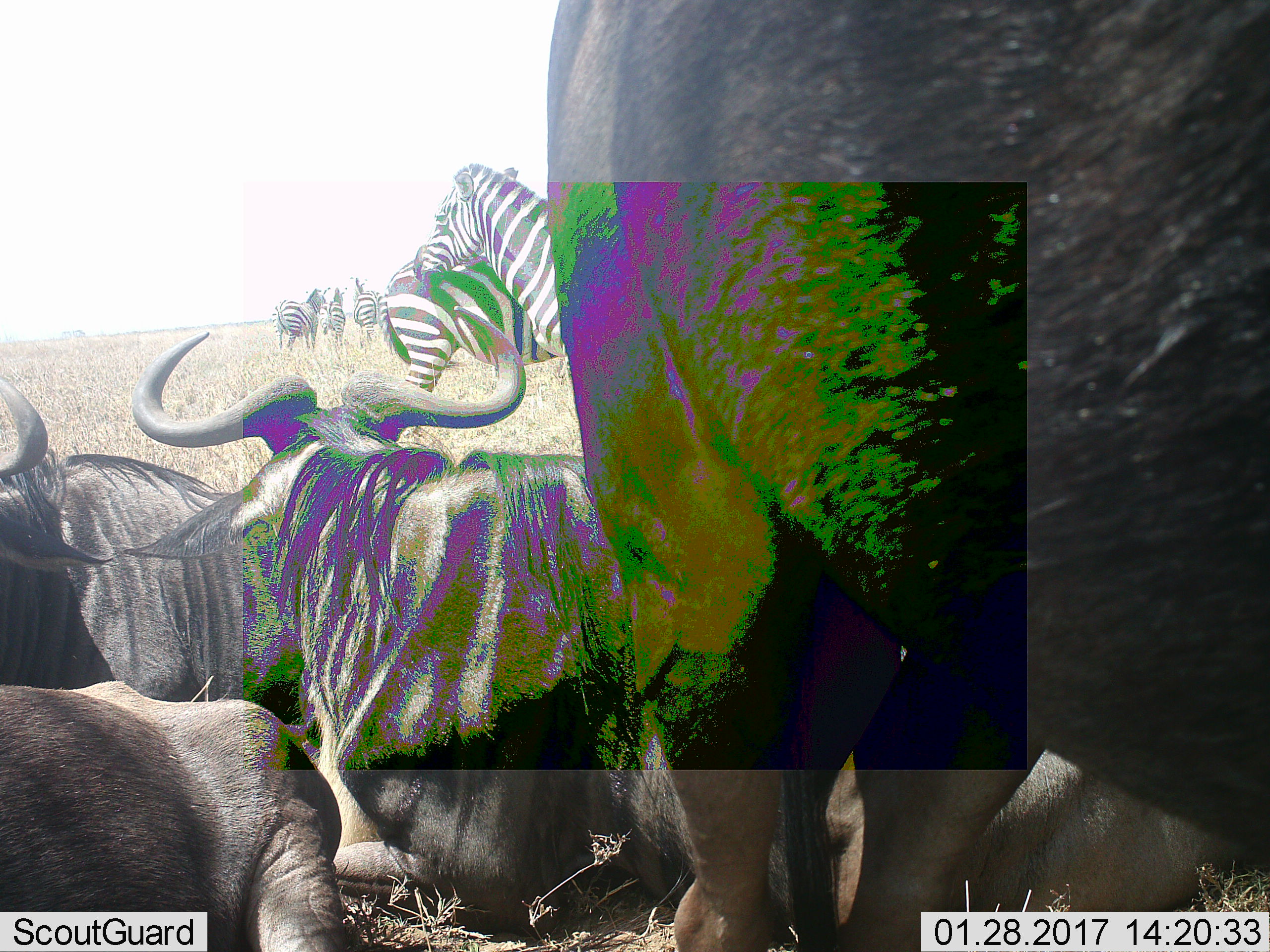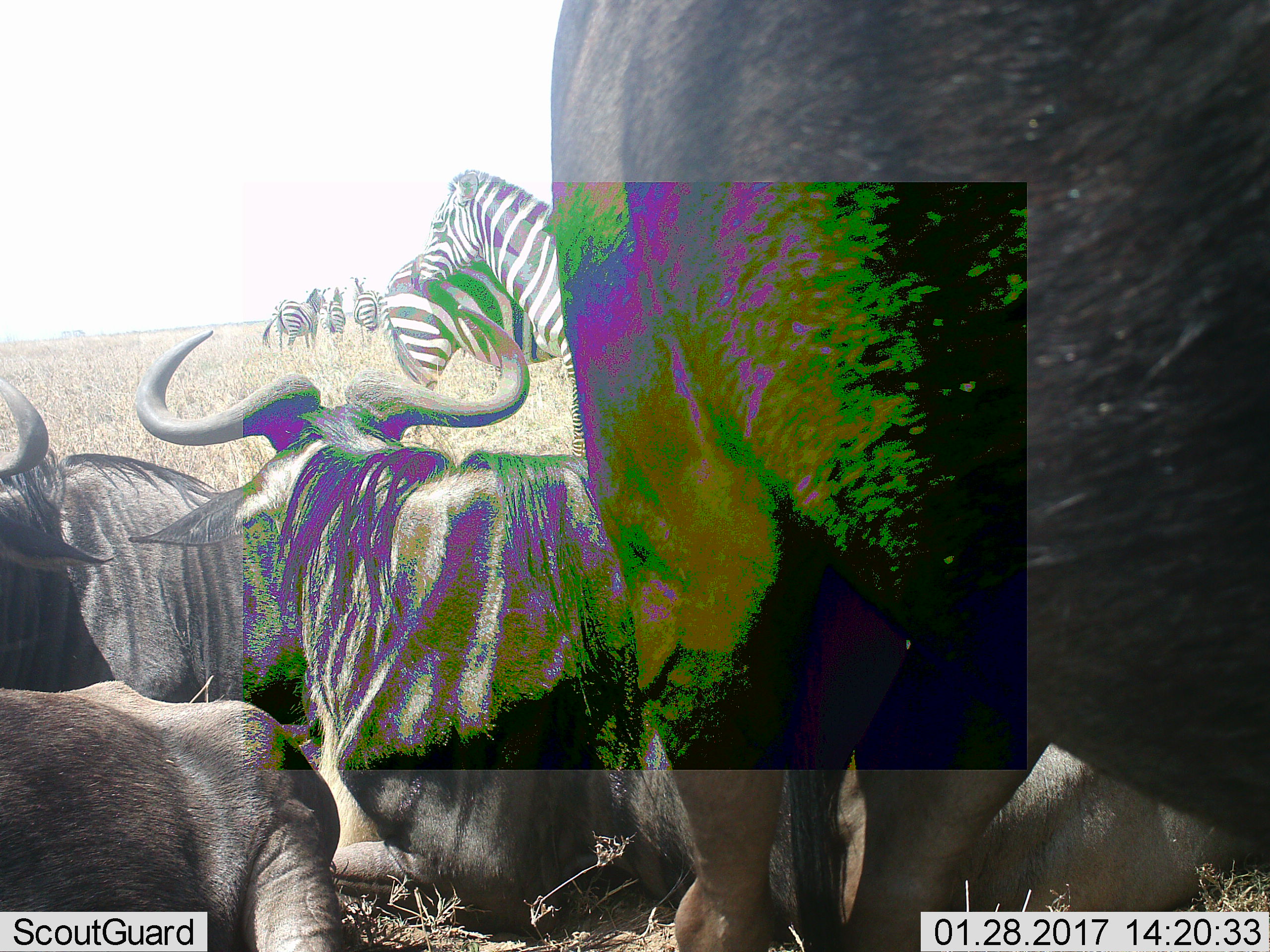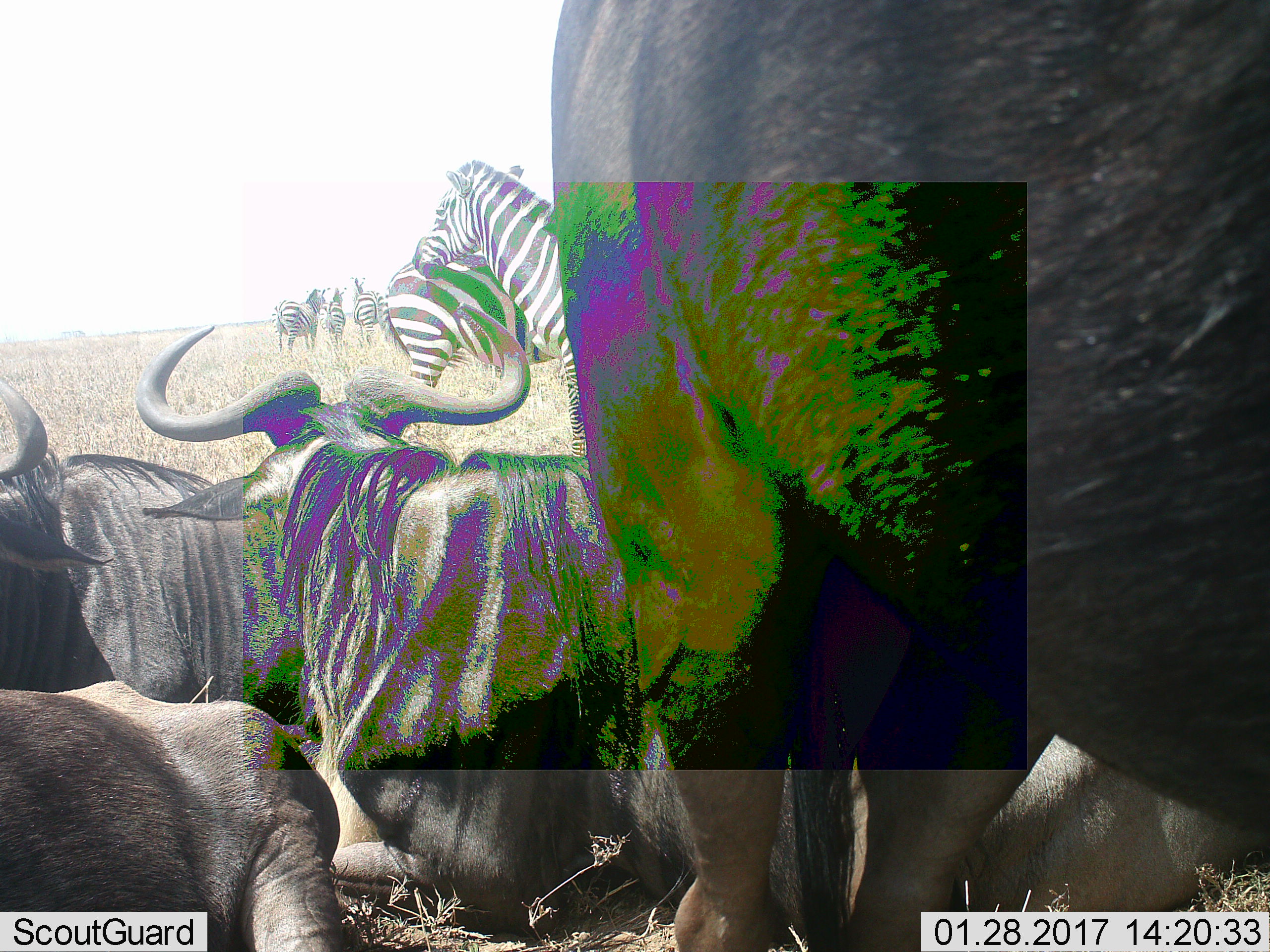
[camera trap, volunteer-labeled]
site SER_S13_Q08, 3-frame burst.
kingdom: Animalia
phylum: Chordata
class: Mammalia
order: Artiodactyla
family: Bovidae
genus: Connochaetes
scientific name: Connochaetes taurinus taurinus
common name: blue wildebeest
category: wildebeestblue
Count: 4.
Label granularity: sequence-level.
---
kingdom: Animalia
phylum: Chordata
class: Mammalia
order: Perissodactyla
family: Equidae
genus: Equus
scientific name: Equus quagga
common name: plains zebra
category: zebraplains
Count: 5.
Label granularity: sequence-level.